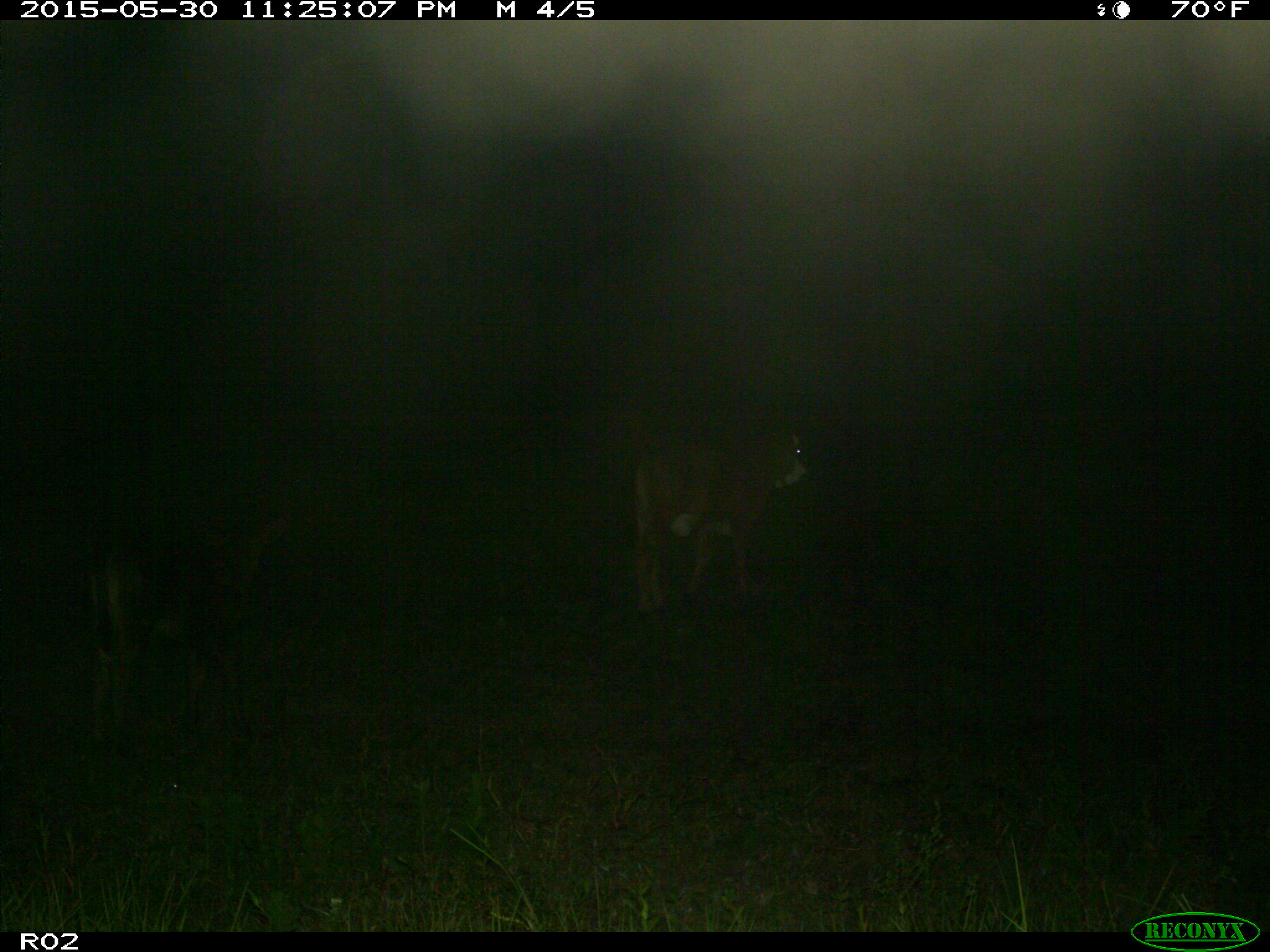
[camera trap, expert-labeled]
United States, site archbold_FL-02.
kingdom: Animalia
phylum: Chordata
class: Mammalia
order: Artiodactyla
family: Bovidae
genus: Bos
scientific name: Bos taurus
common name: domestic cow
Bos taurus (domestic cow).